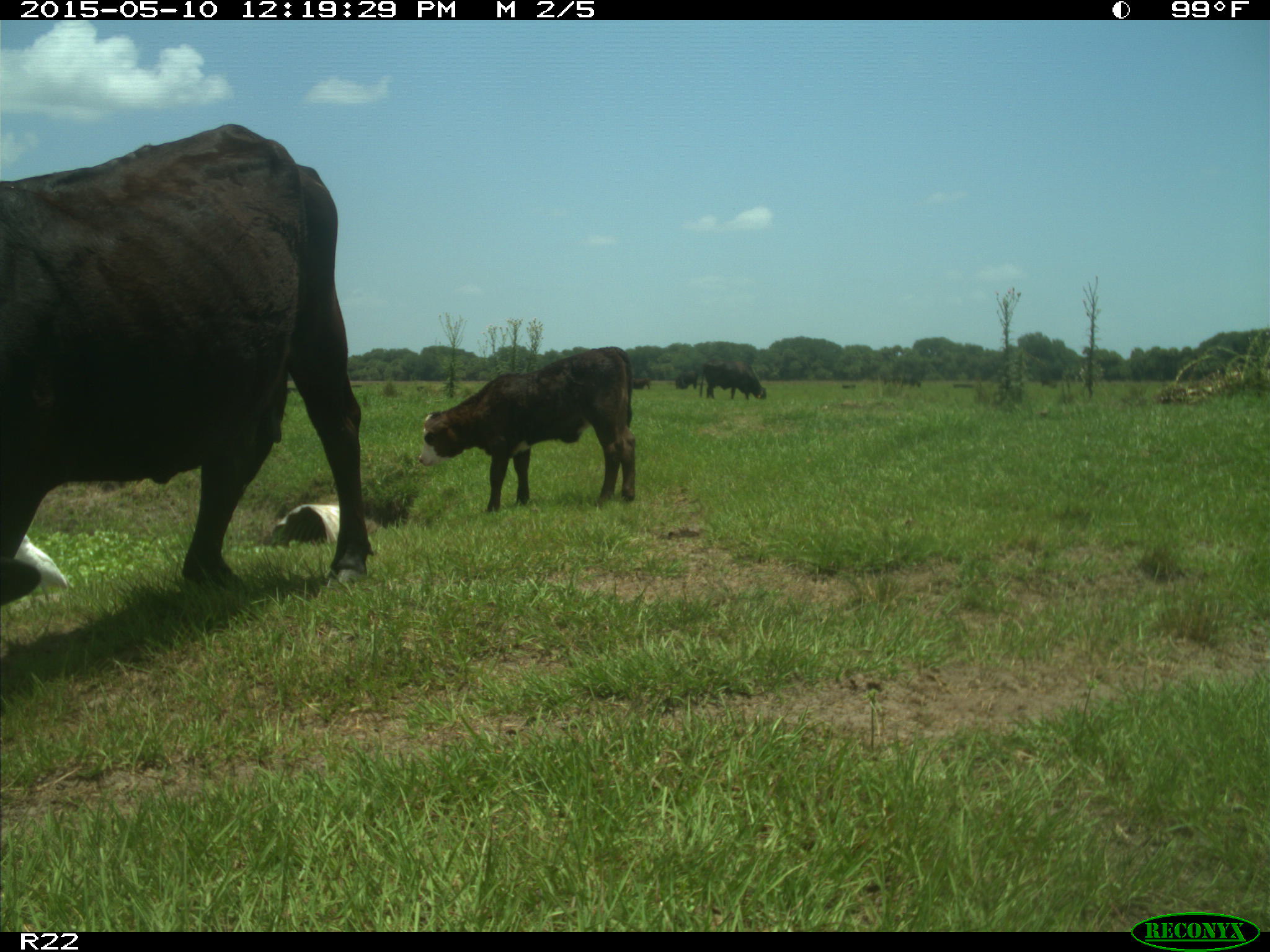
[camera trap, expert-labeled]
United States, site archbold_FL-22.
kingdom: Animalia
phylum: Chordata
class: Mammalia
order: Artiodactyla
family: Bovidae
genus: Bos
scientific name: Bos taurus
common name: domestic cow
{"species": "Bos taurus (domestic cow)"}